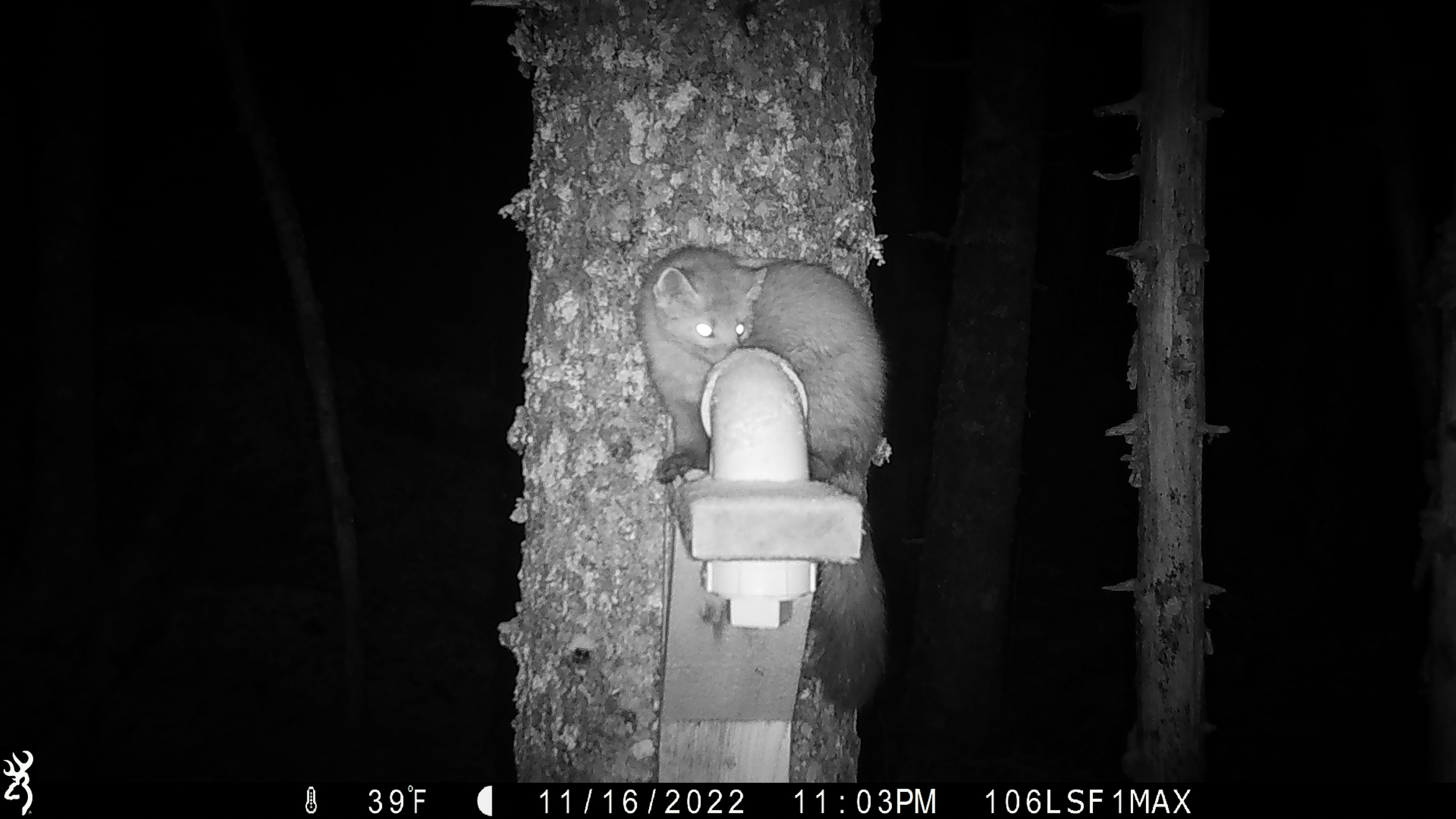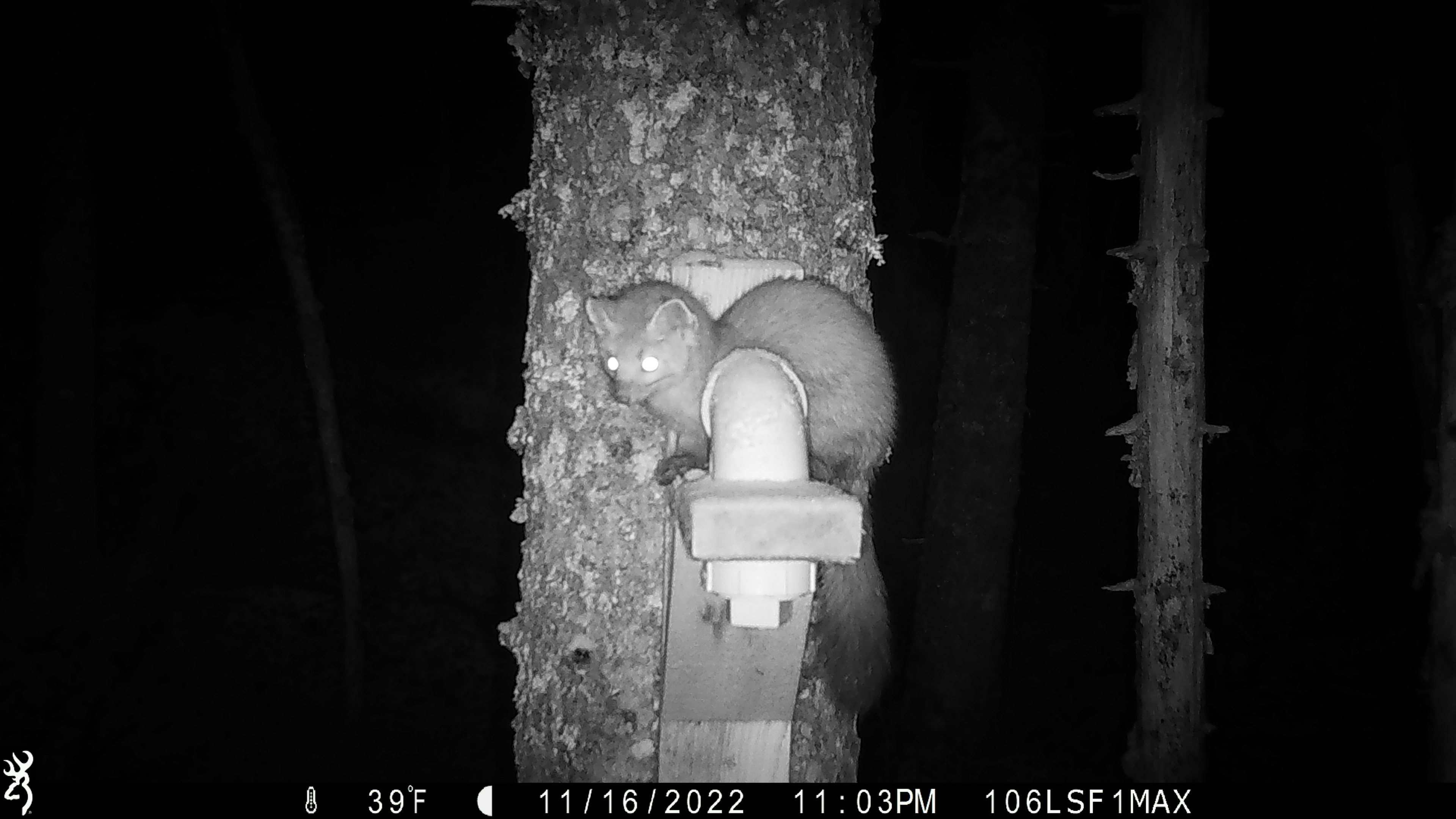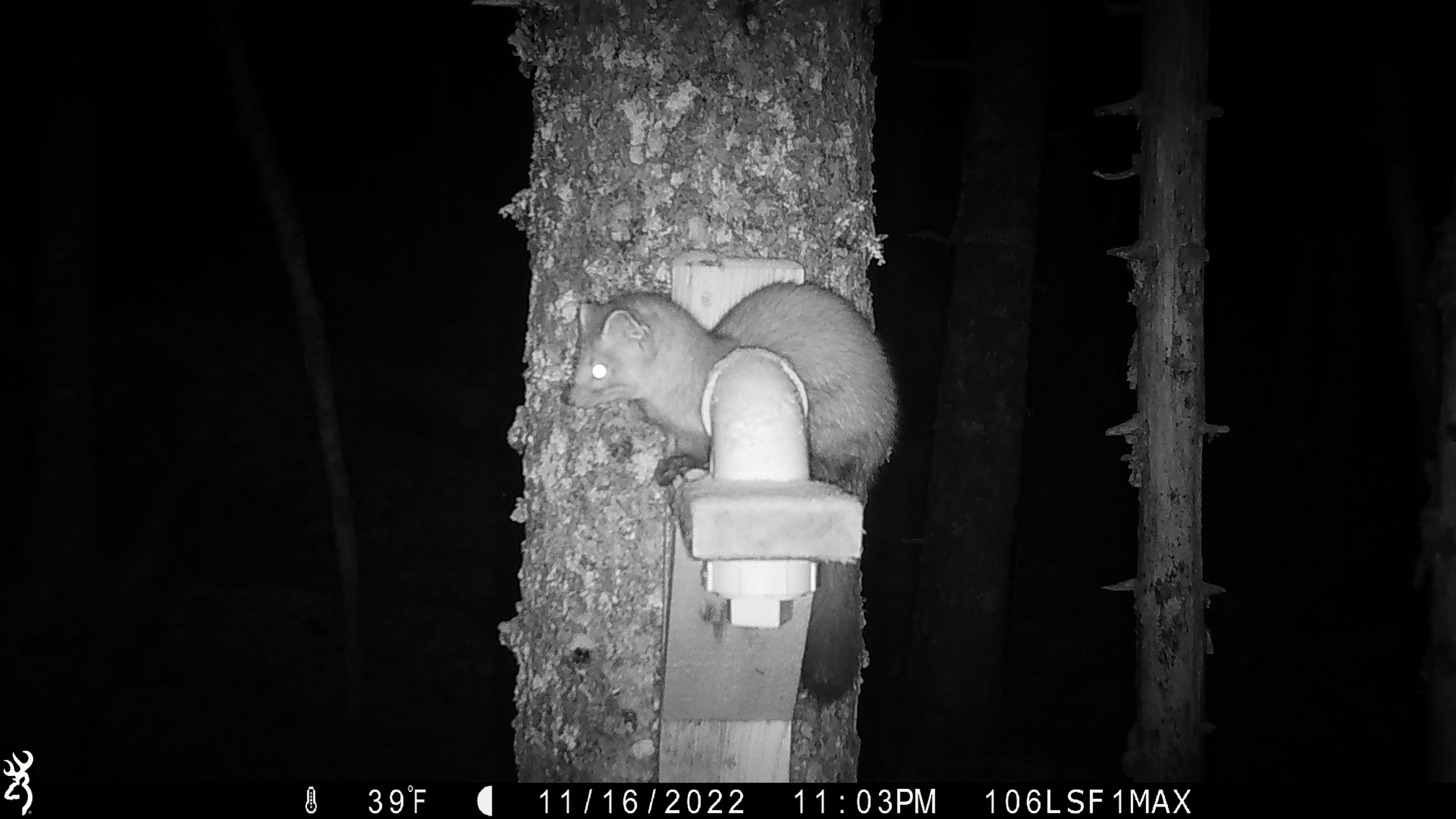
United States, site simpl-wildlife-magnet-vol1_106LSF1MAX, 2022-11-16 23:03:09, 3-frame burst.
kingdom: Animalia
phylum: Chordata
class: Mammalia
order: Carnivora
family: Mustelidae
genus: Martes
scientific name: Martes americana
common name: american marten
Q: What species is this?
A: American marten (Martes americana).